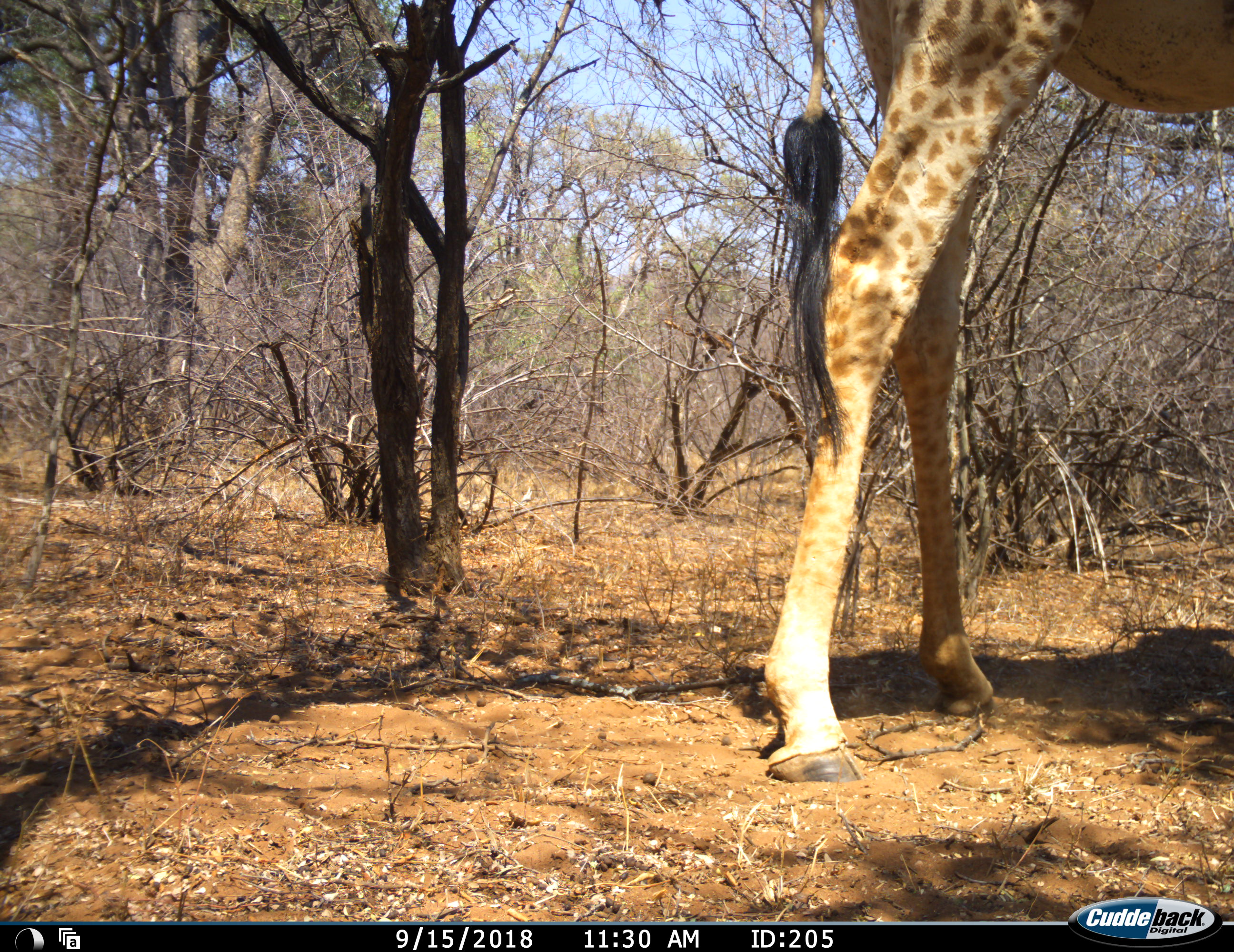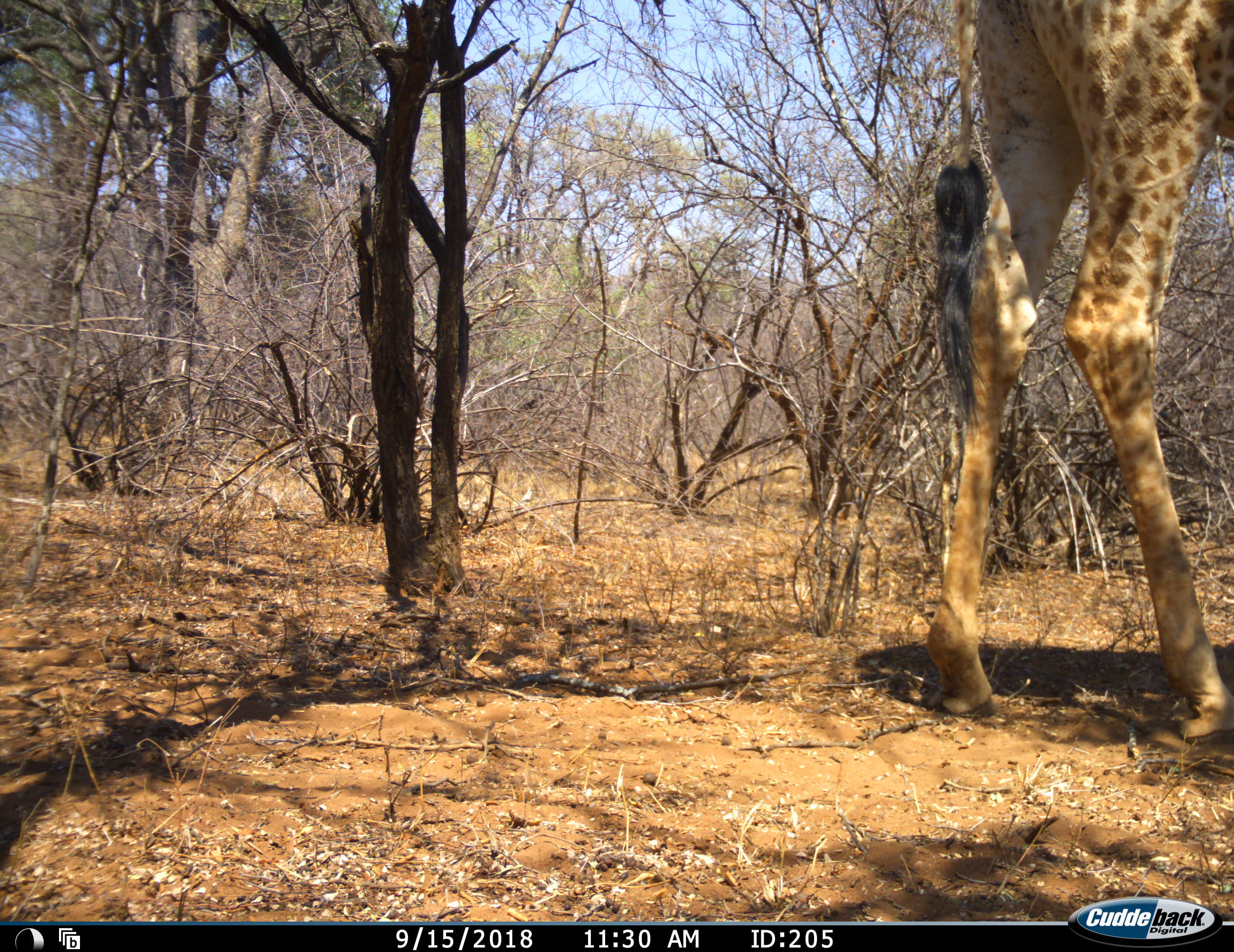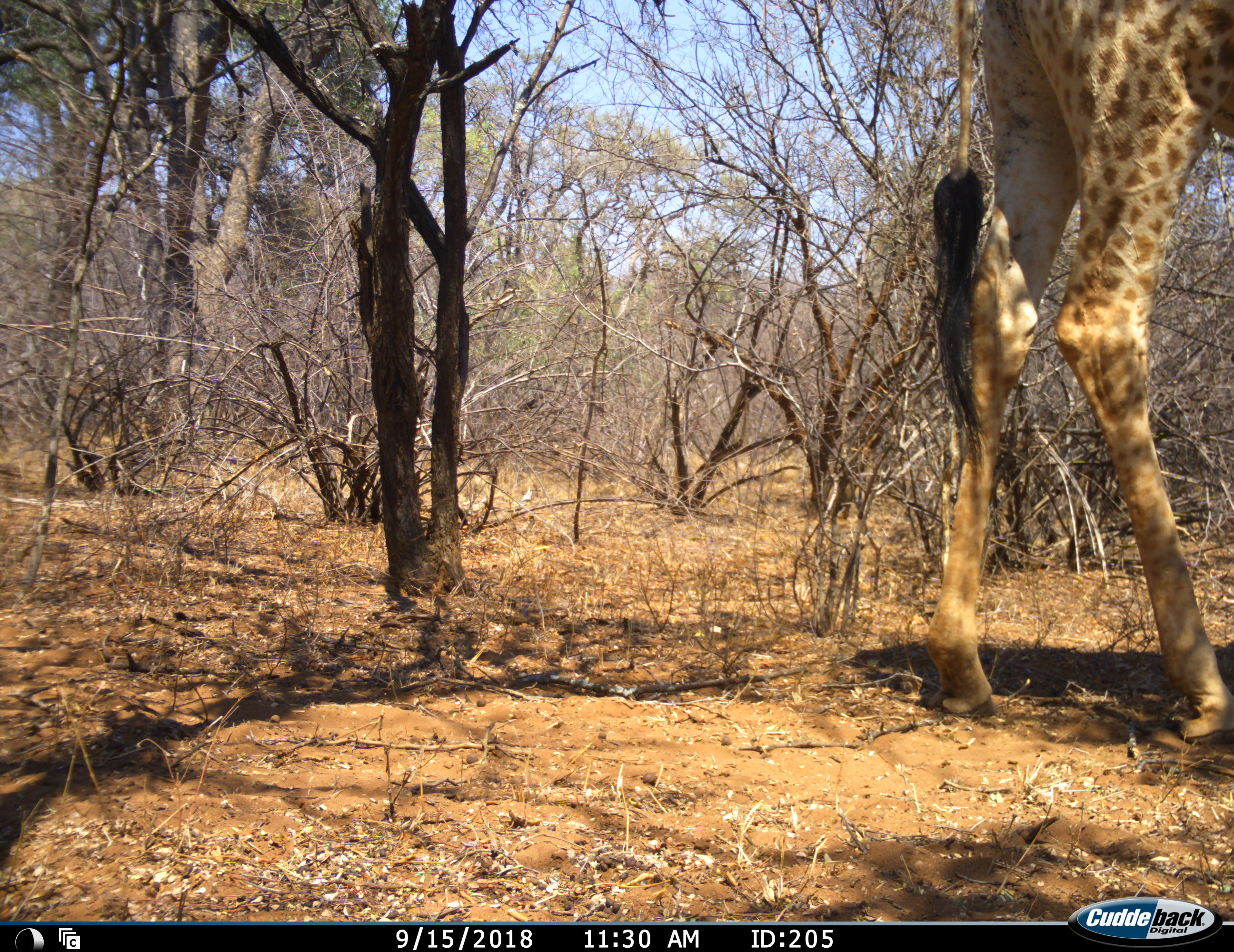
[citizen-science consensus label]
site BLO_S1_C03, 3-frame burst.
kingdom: Animalia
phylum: Chordata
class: Mammalia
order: Artiodactyla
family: Giraffidae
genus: Giraffa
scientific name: Giraffa camelopardalis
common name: giraffe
Giraffe (Giraffa camelopardalis), count 1. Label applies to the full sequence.